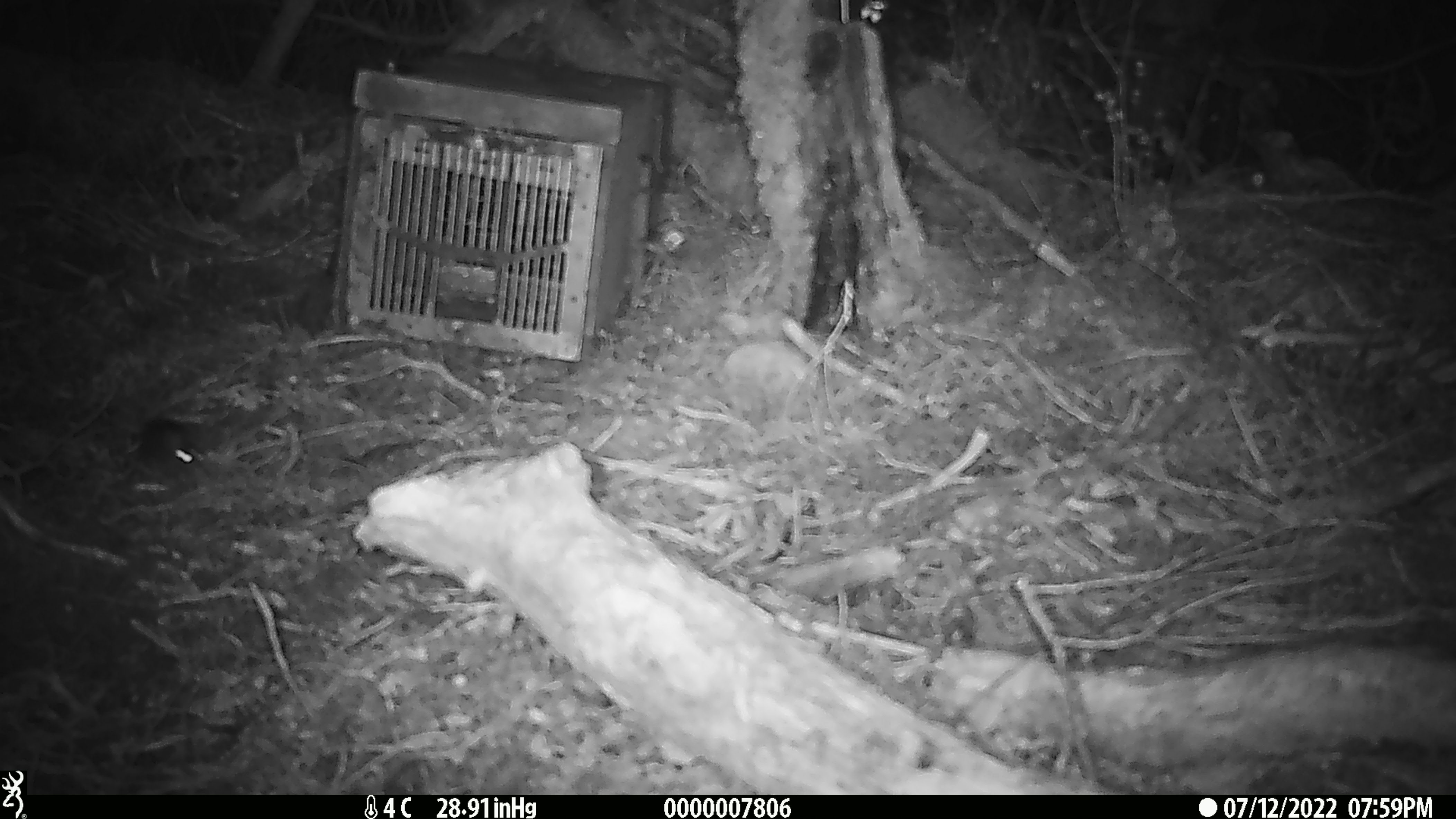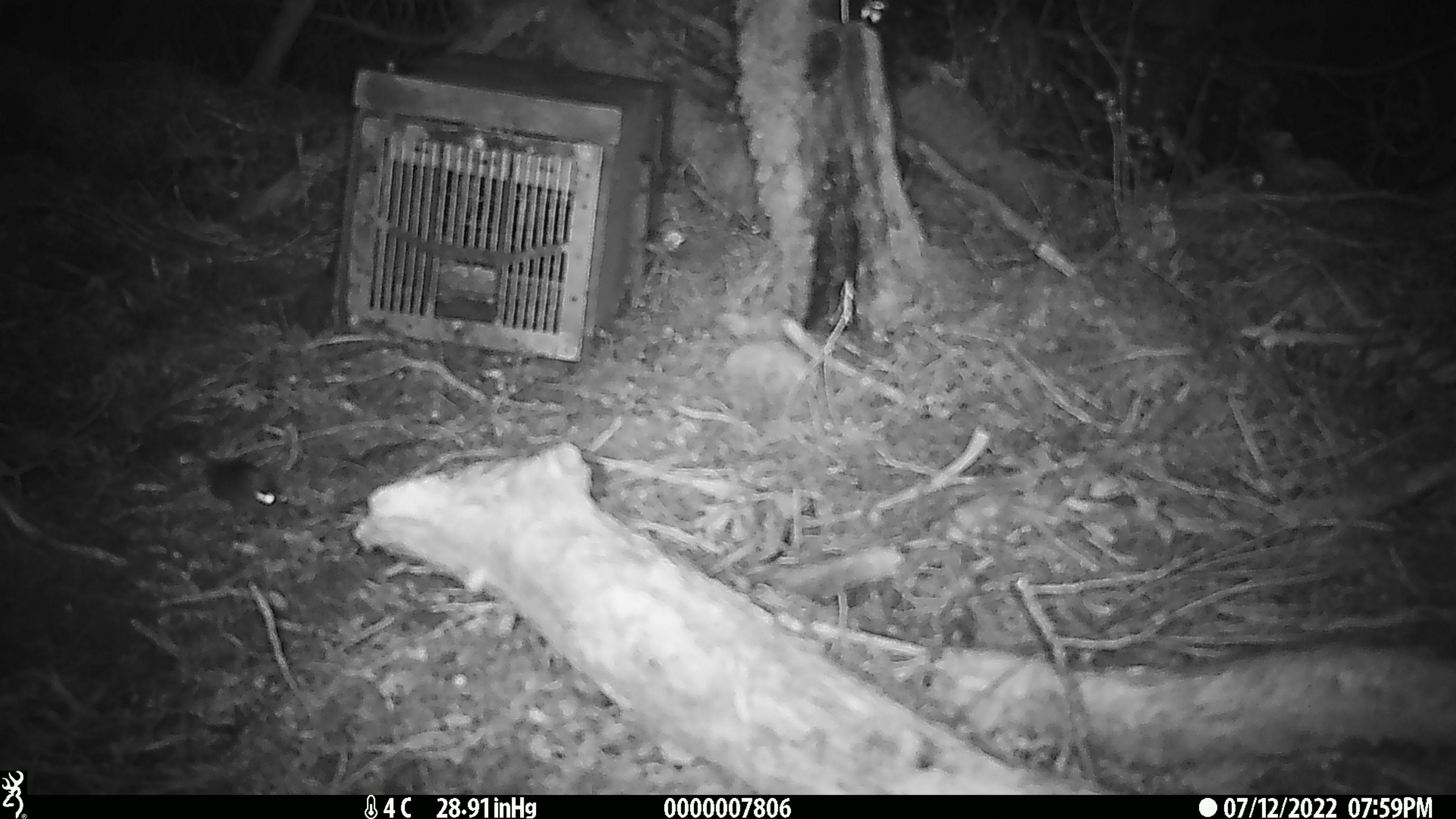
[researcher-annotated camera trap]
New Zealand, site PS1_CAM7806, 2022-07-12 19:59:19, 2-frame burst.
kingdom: Animalia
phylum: Chordata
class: Mammalia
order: Rodentia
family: Muridae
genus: Mus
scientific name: Mus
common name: mouse